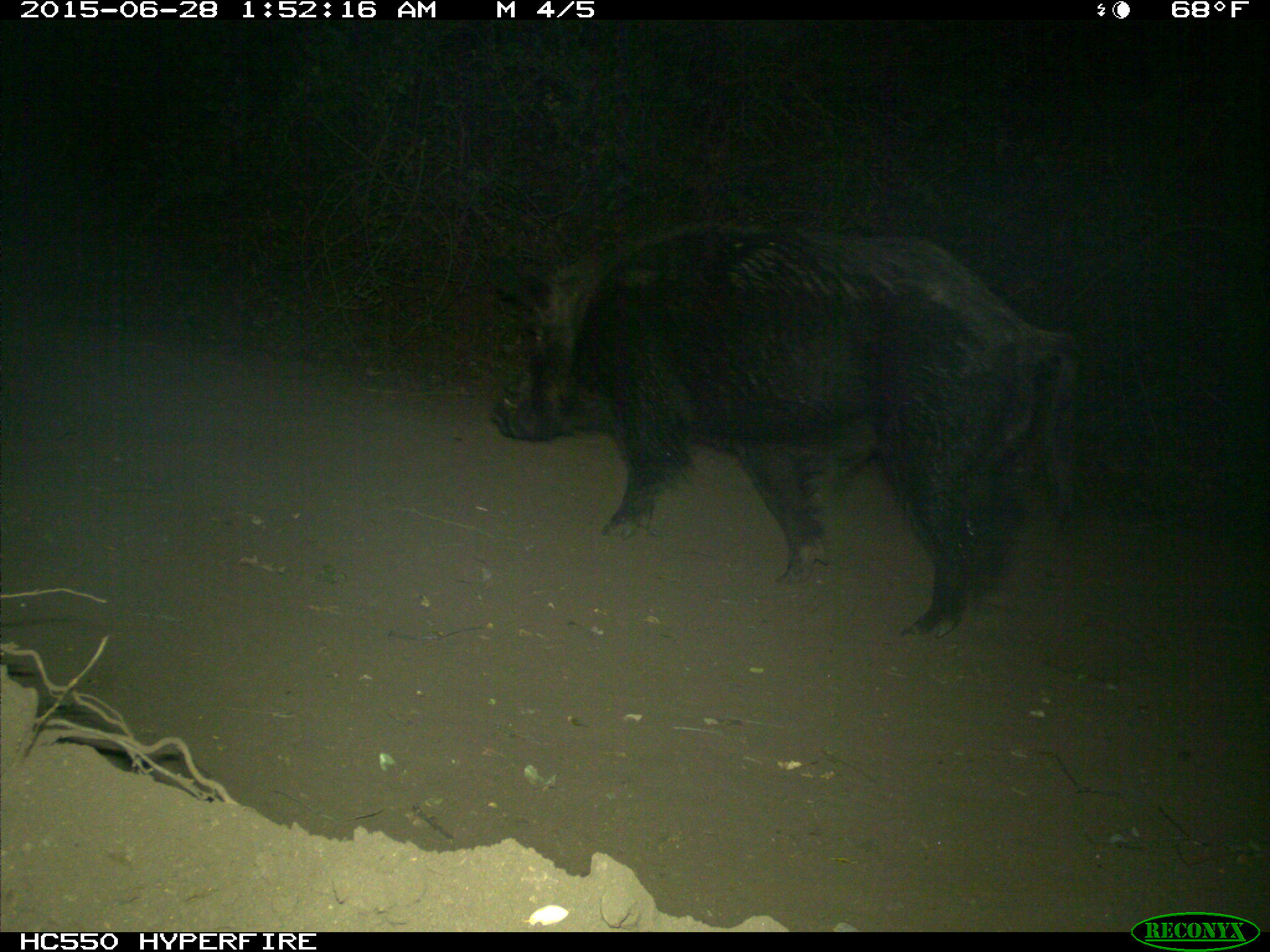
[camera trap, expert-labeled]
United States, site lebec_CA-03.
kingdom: Animalia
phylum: Chordata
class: Mammalia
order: Artiodactyla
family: Suidae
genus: Sus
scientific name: Sus scrofa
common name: wild boar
Sus scrofa (wild boar).